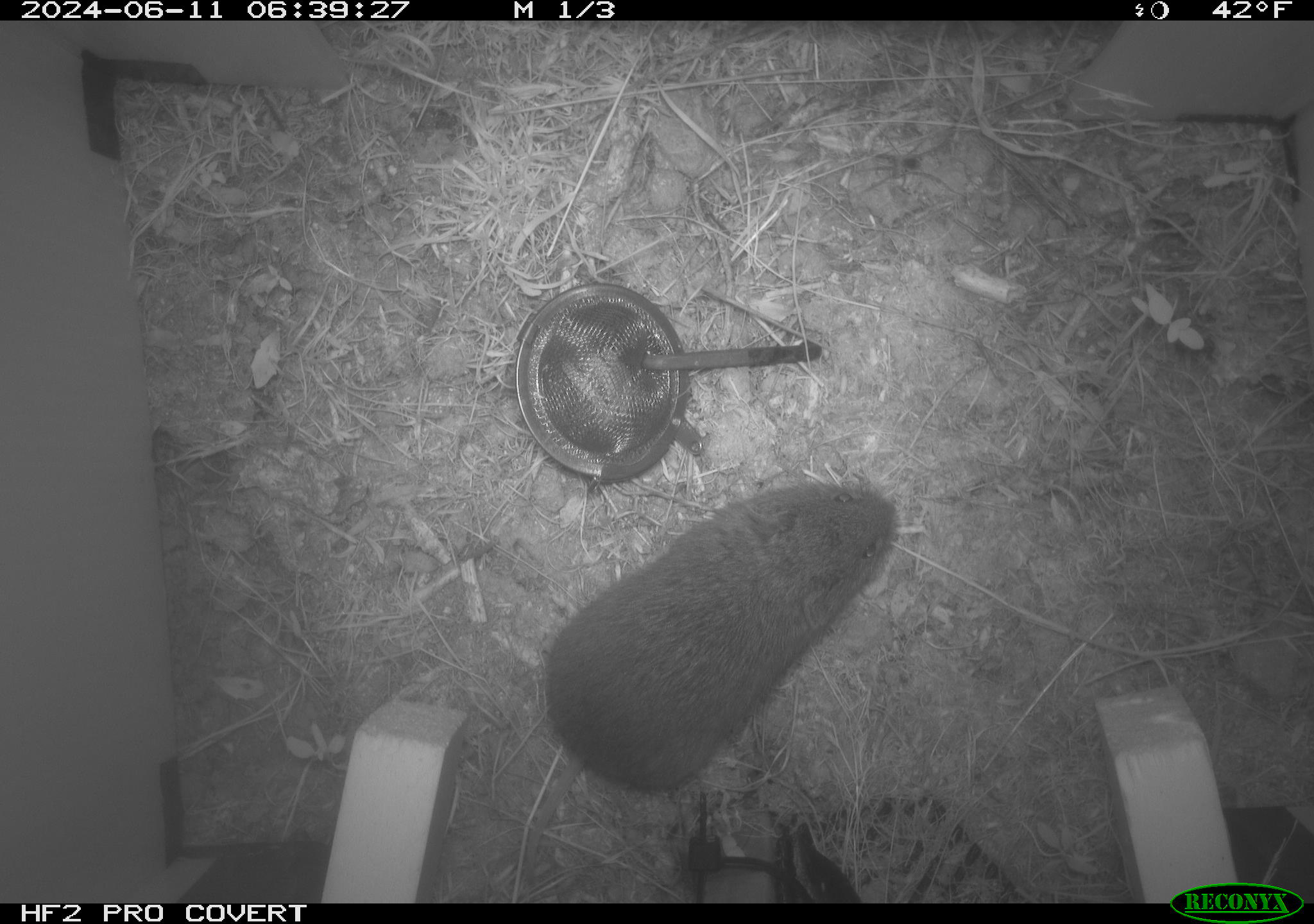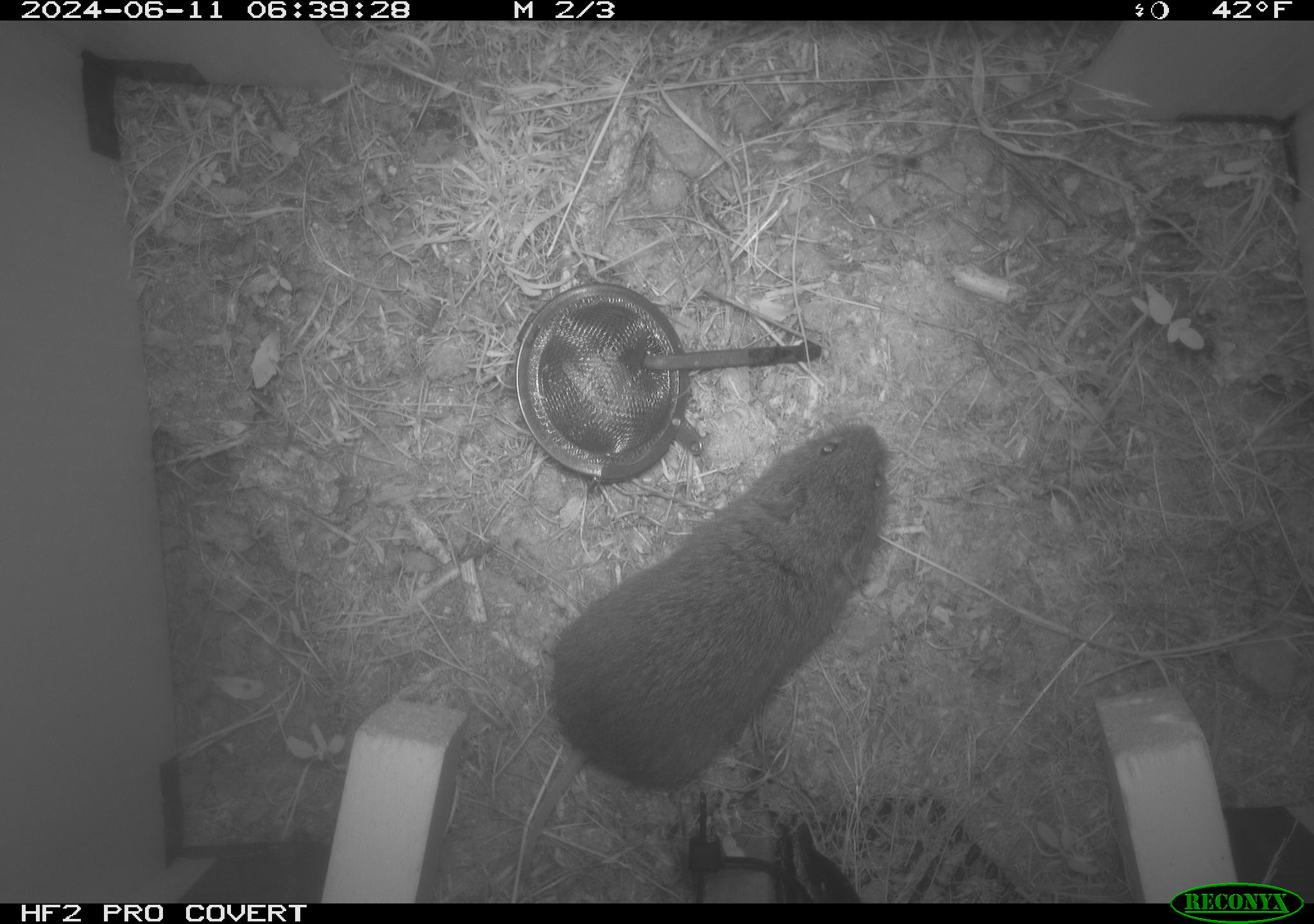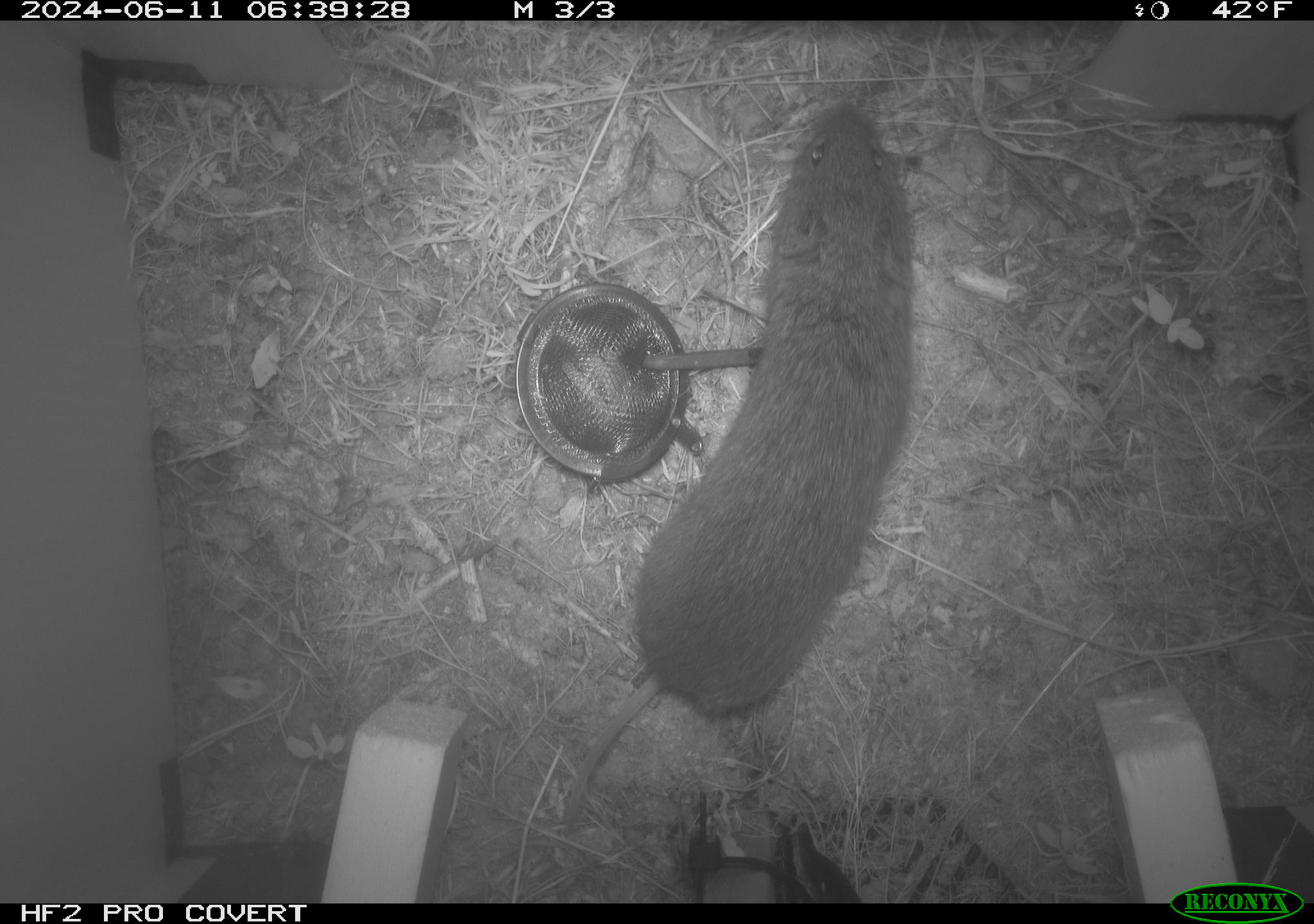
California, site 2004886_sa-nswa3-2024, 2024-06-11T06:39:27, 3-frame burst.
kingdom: Animalia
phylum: Chordata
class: Mammalia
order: Rodentia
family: Cricetidae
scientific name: Arvicolinae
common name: voles, lemmings, and muskrats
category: arvicolinae subfamily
Arvicolinae subfamily (voles, lemmings, and muskrats) (Arvicolinae).